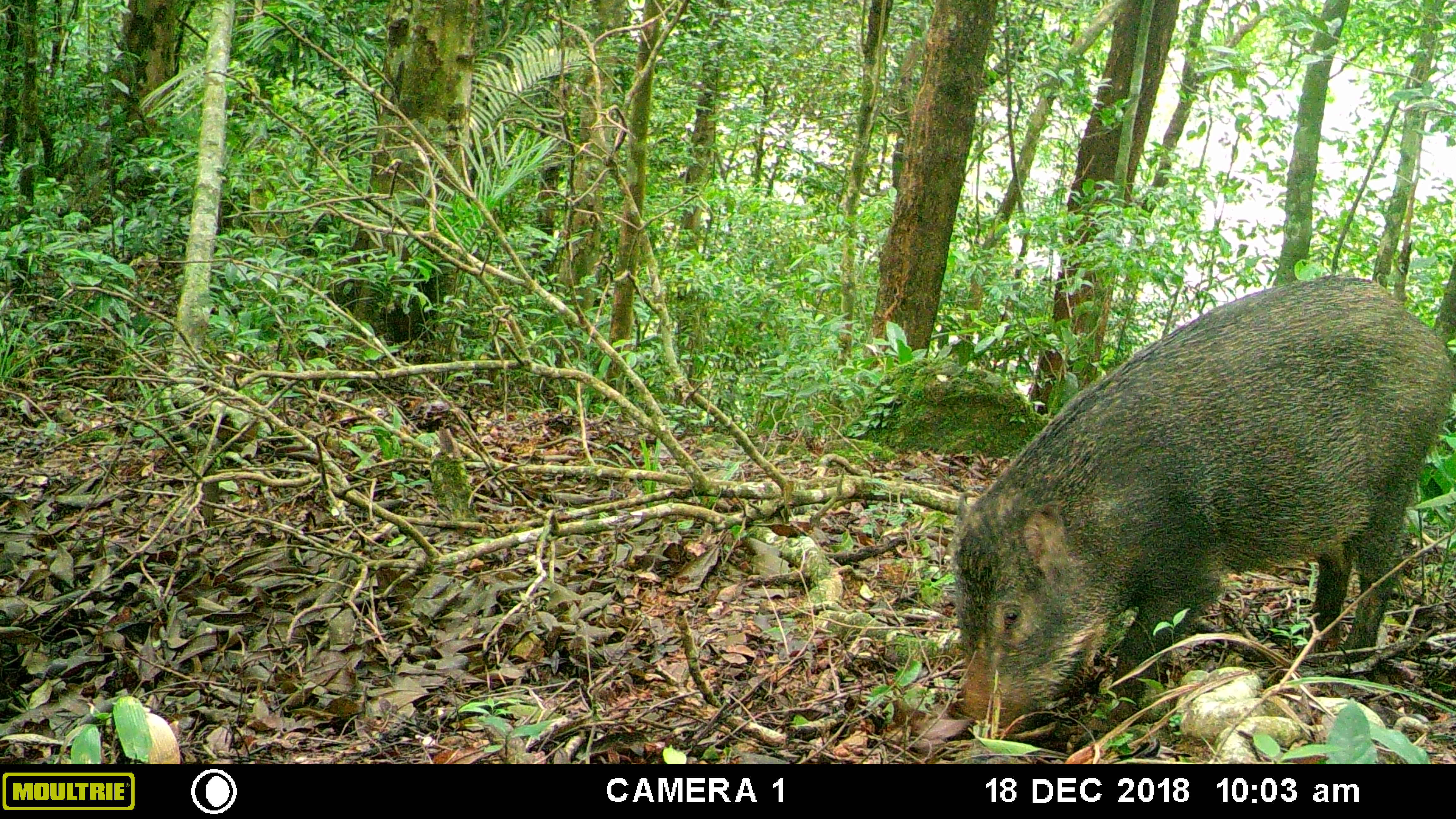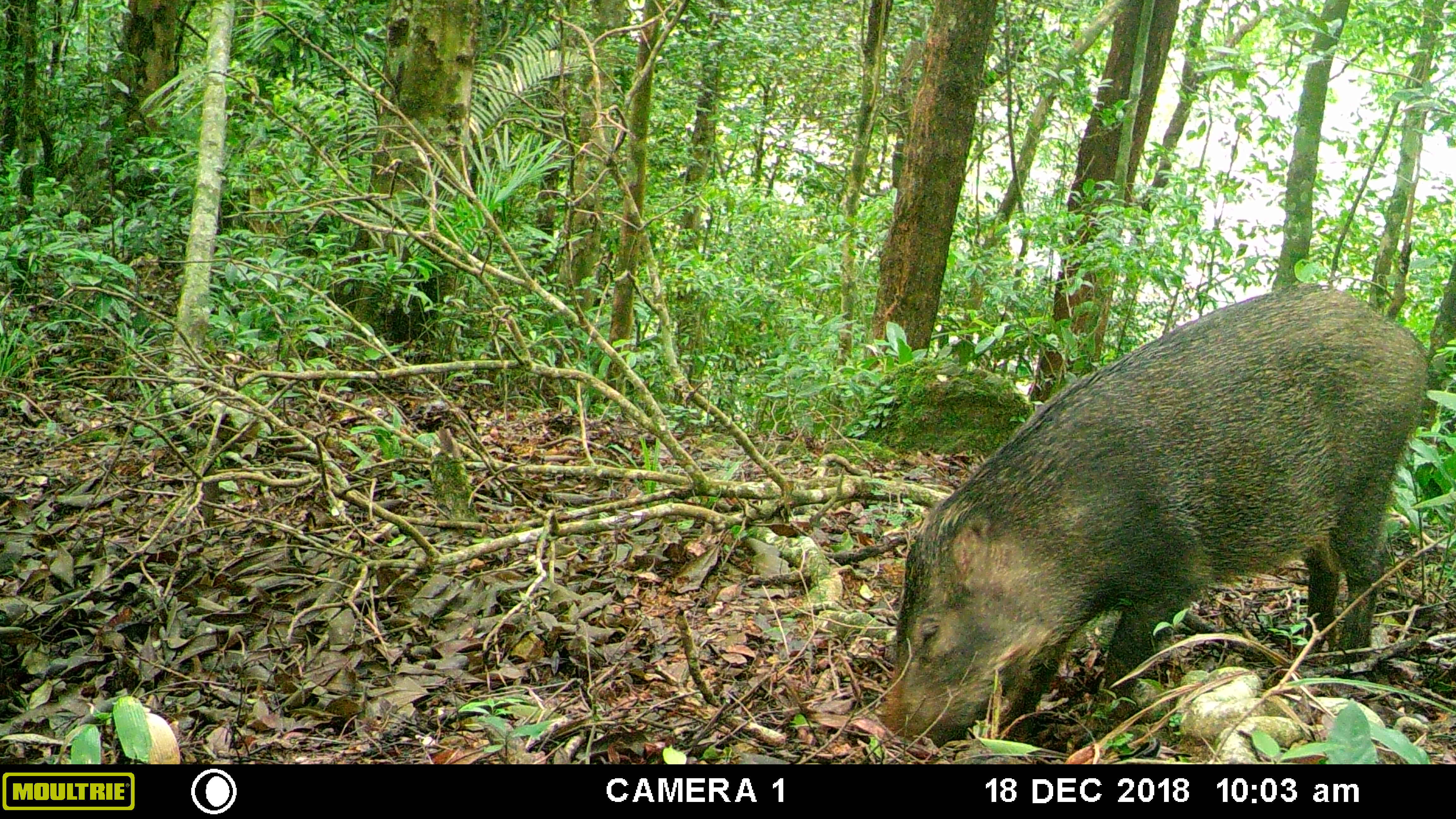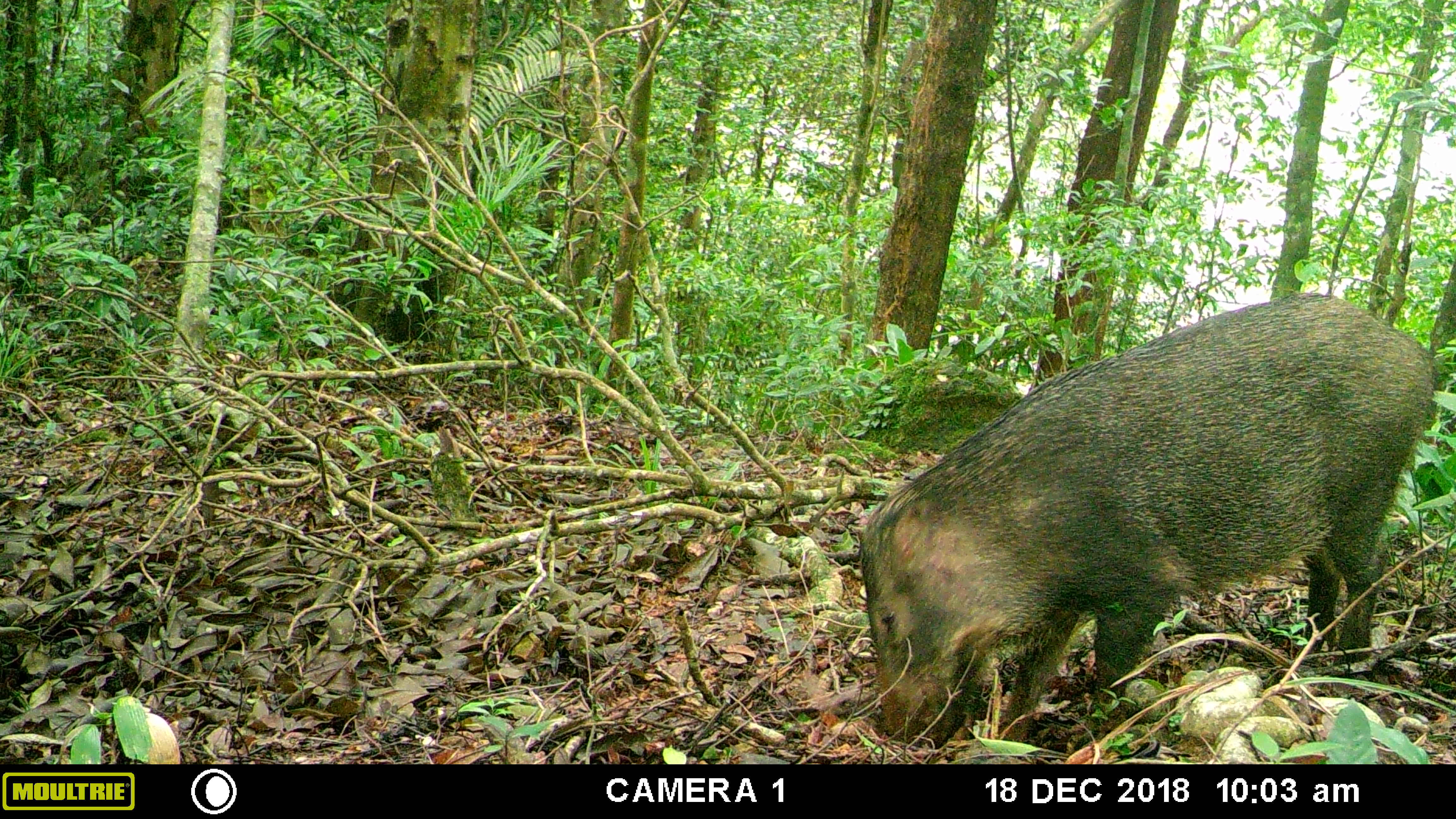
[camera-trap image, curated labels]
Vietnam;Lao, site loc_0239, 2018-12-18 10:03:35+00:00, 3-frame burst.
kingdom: Animalia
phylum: Chordata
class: Mammalia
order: Artiodactyla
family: Suidae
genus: Sus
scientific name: Sus scrofa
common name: eurasian wild pig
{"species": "eurasian wild pig (Sus scrofa)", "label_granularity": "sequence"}